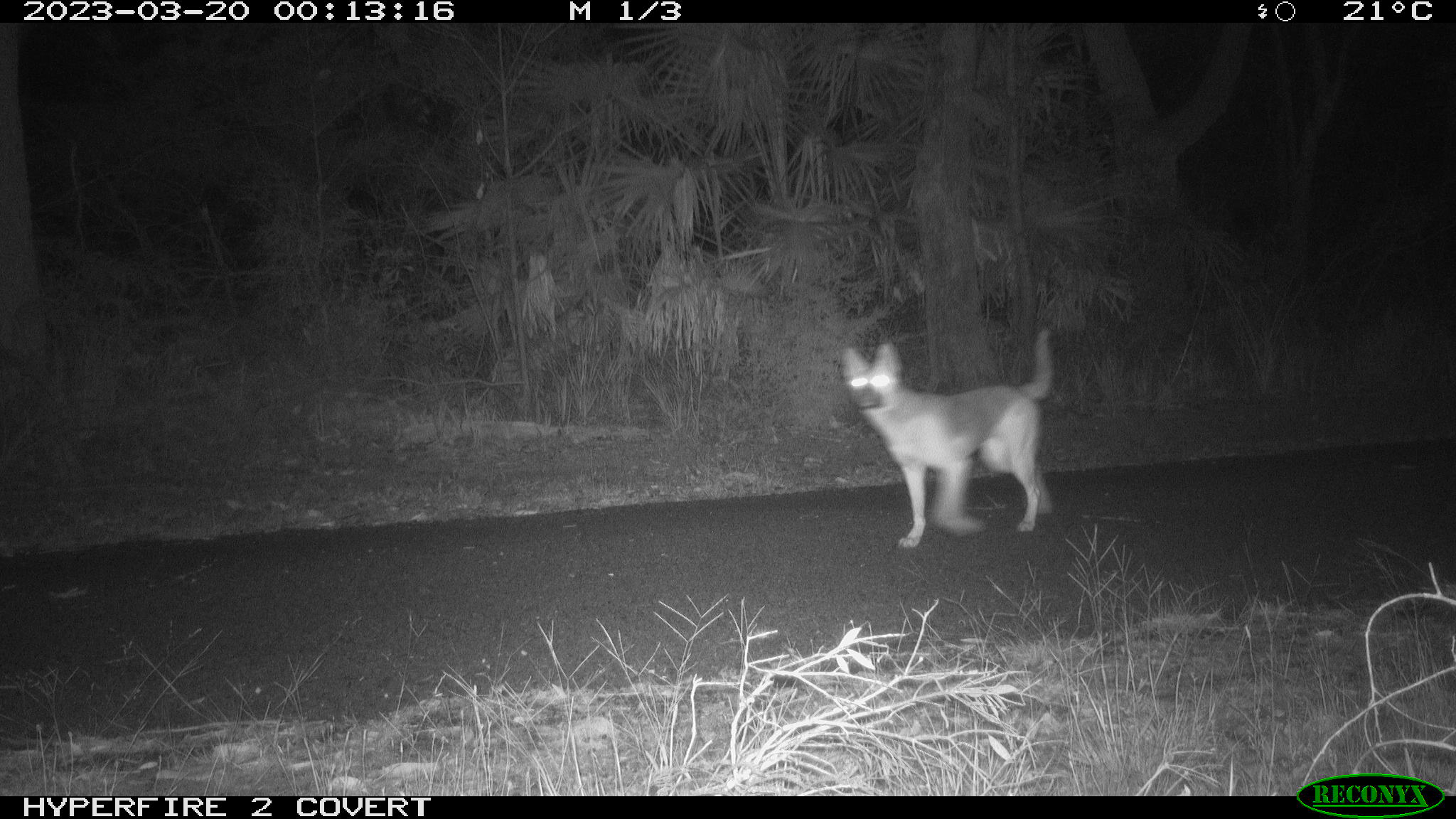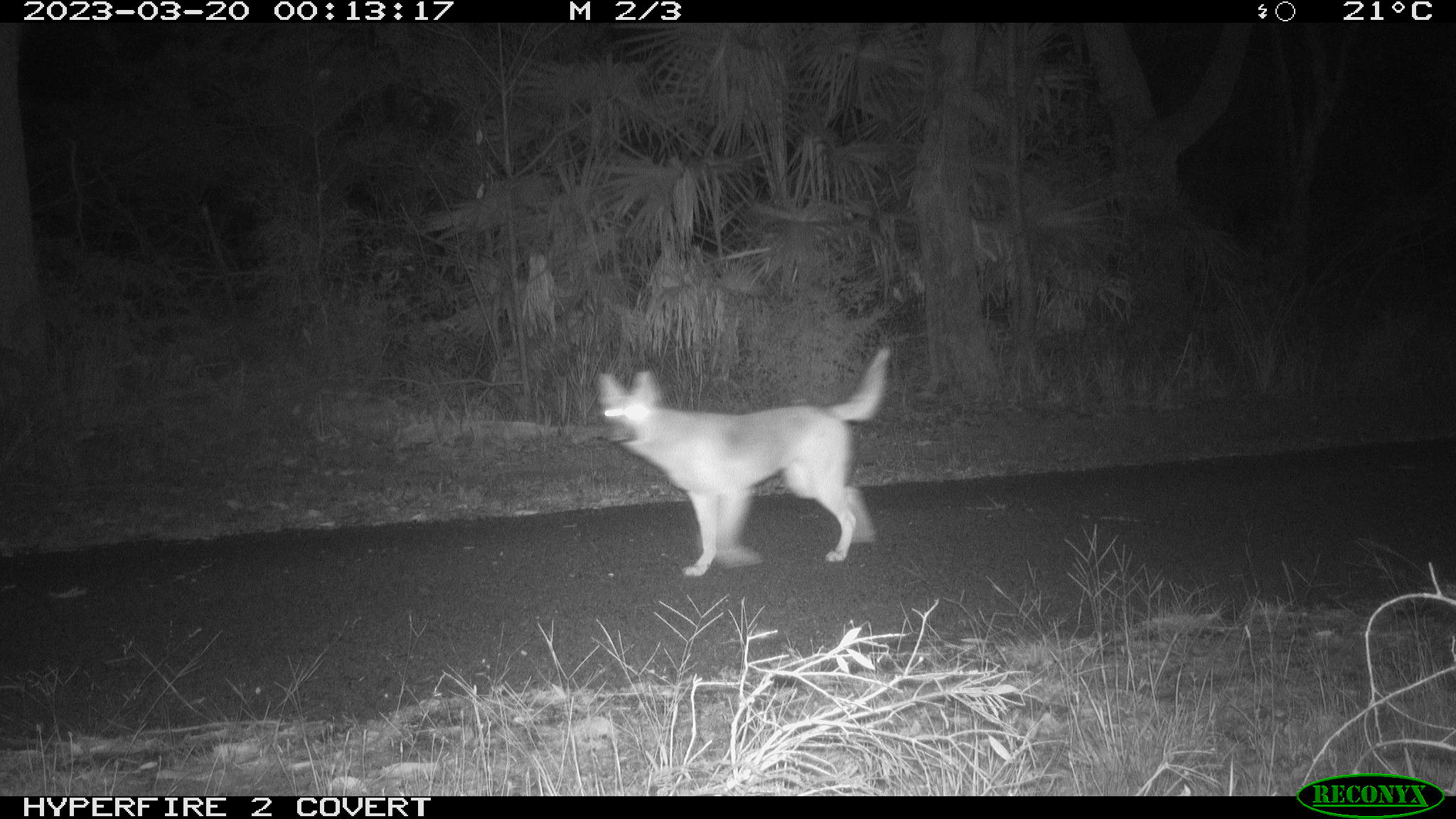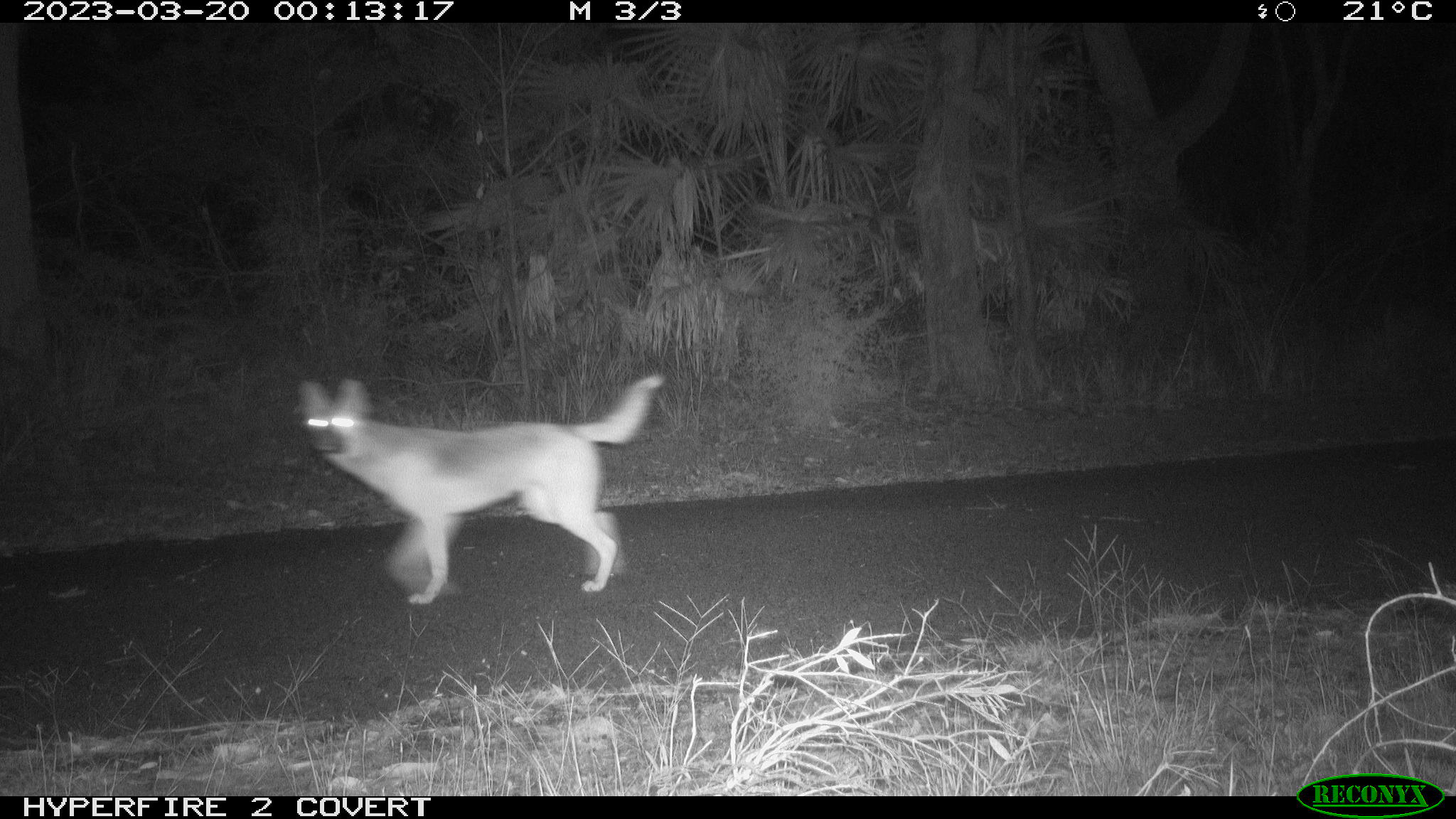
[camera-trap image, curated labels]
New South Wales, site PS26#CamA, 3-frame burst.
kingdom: Animalia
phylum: Chordata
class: Mammalia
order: Carnivora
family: Canidae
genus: Canis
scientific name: Canis familiaris dingo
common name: dingo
Dingo (Canis familiaris dingo).